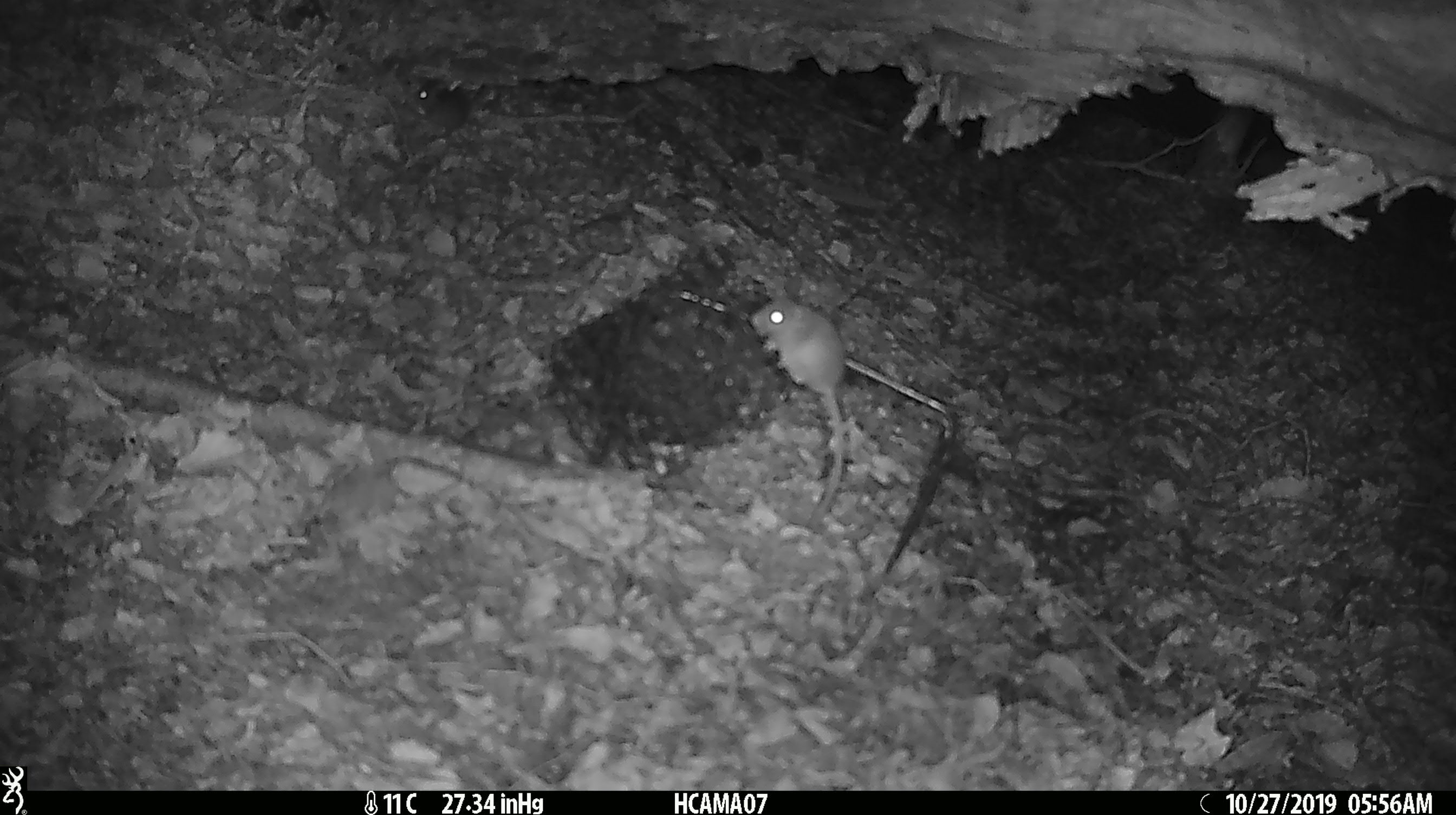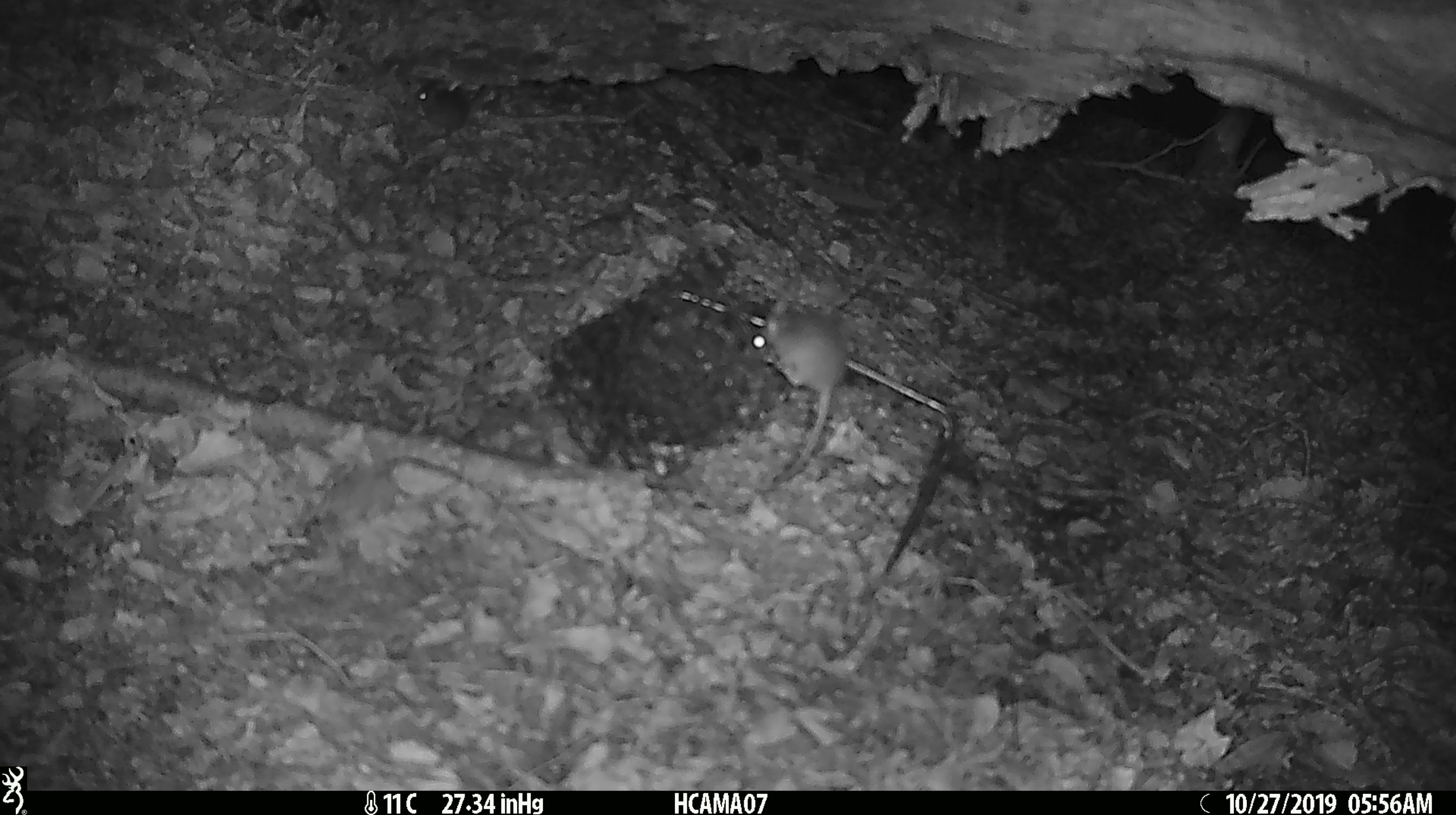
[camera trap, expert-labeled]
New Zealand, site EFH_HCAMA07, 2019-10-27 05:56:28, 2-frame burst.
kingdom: Animalia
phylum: Chordata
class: Mammalia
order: Rodentia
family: Muridae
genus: Mus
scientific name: Mus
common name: mouse